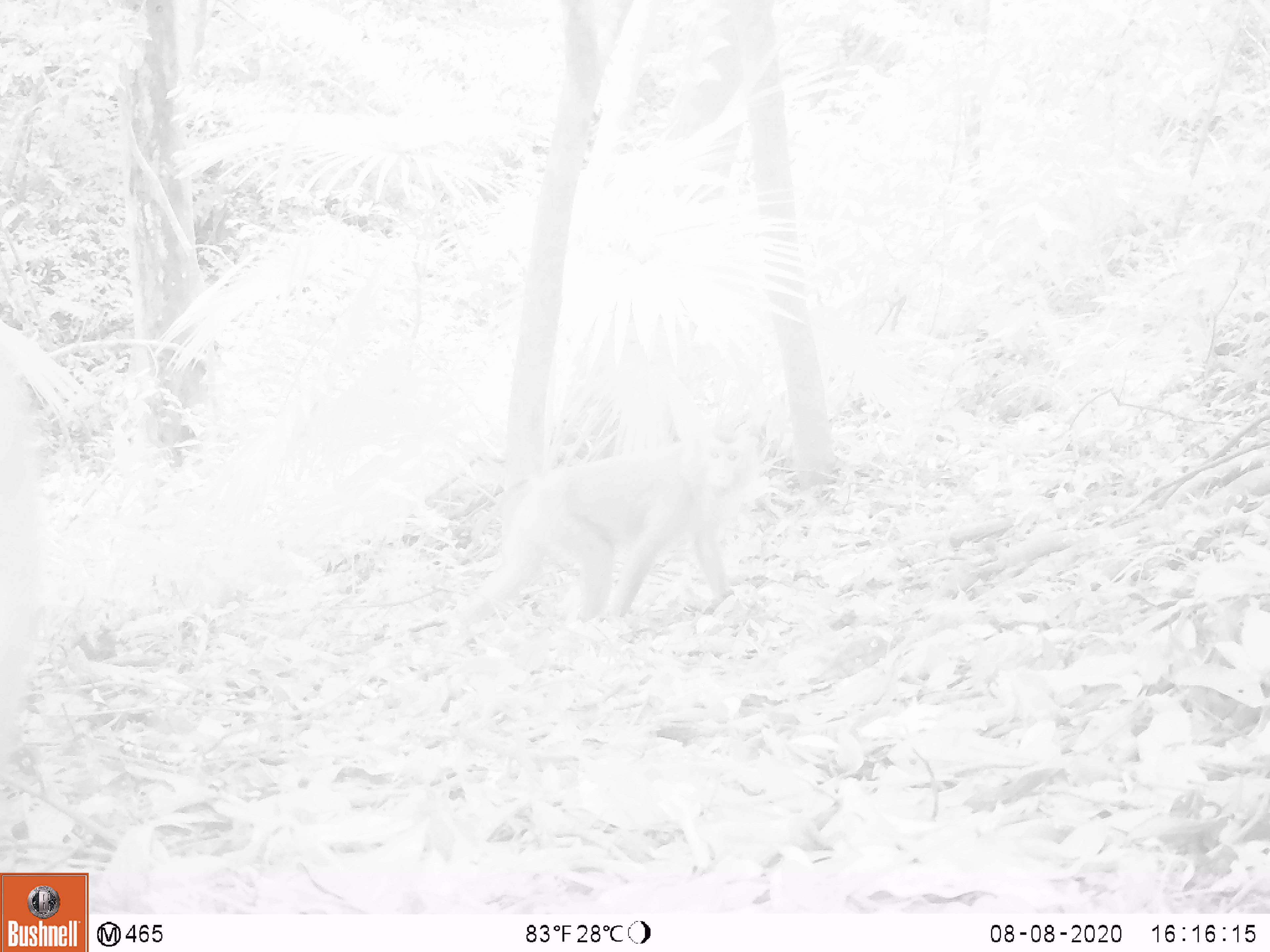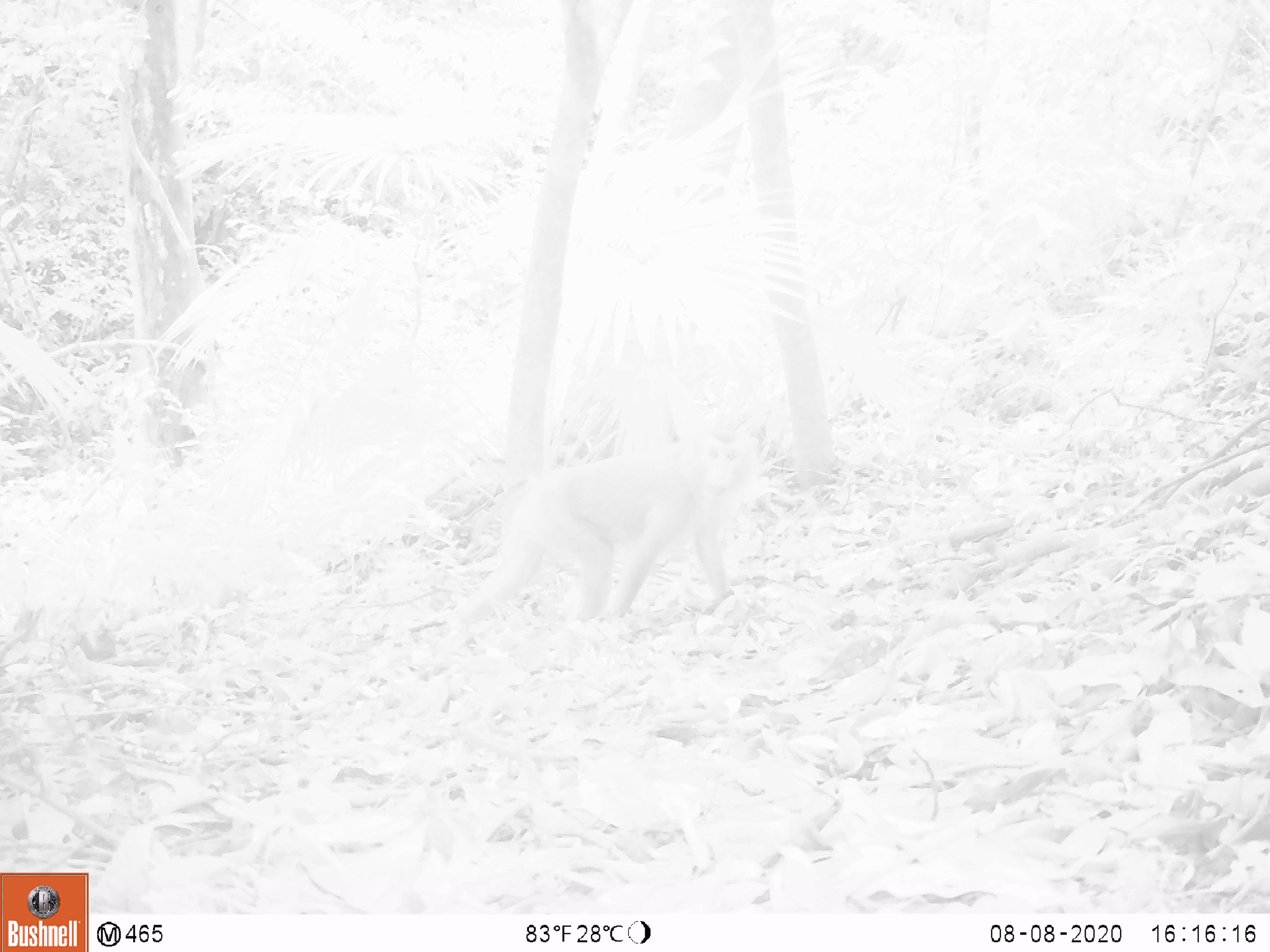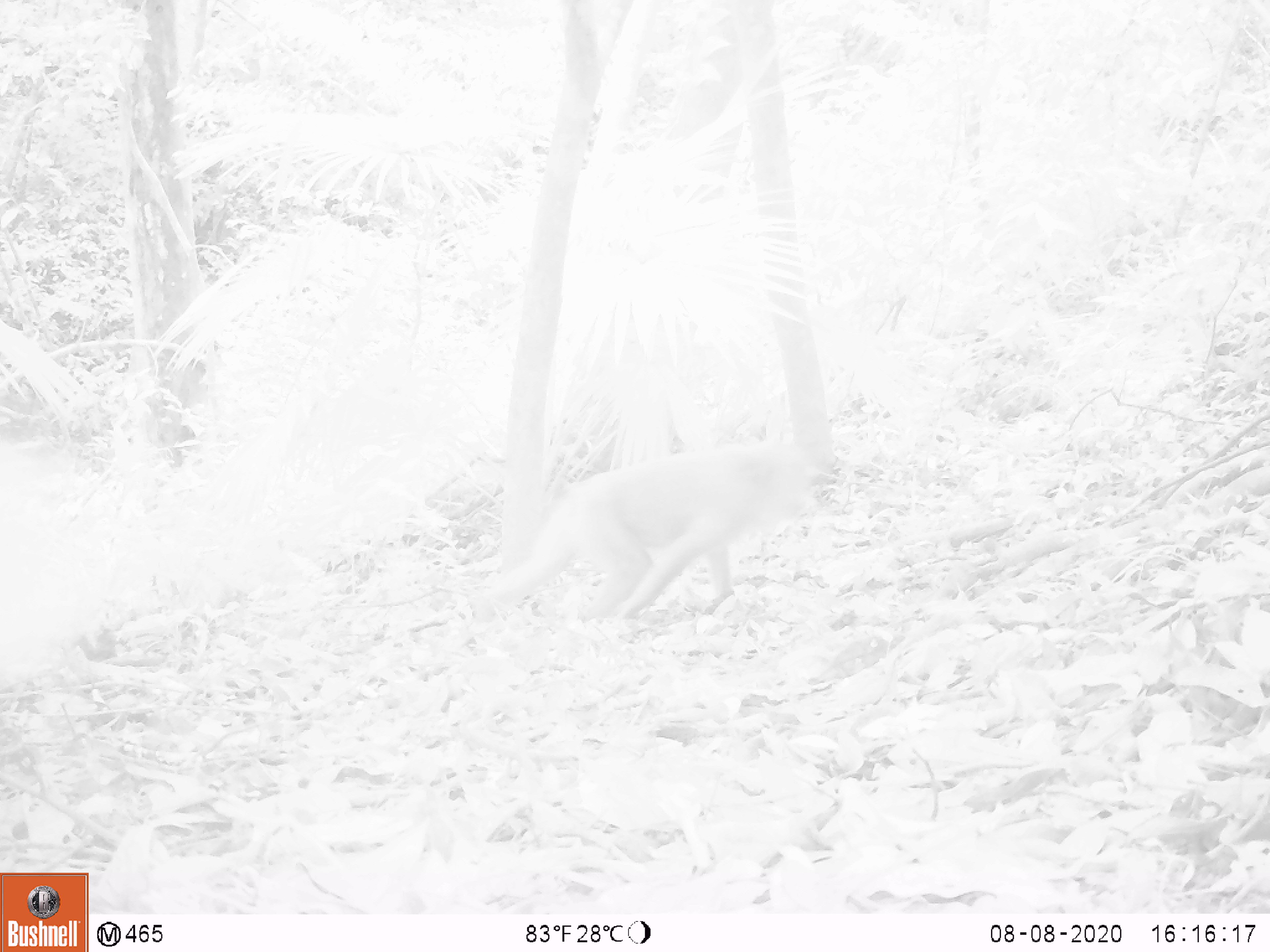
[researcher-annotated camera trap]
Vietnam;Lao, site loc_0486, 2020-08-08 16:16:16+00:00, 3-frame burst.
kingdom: Animalia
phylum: Chordata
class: Mammalia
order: Primates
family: Cercopithecidae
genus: Macaca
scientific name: Macaca nemestrina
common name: pig-tailed macaque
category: pig tailed macaque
Pig tailed macaque (pig-tailed macaque) (Macaca nemestrina). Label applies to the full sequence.